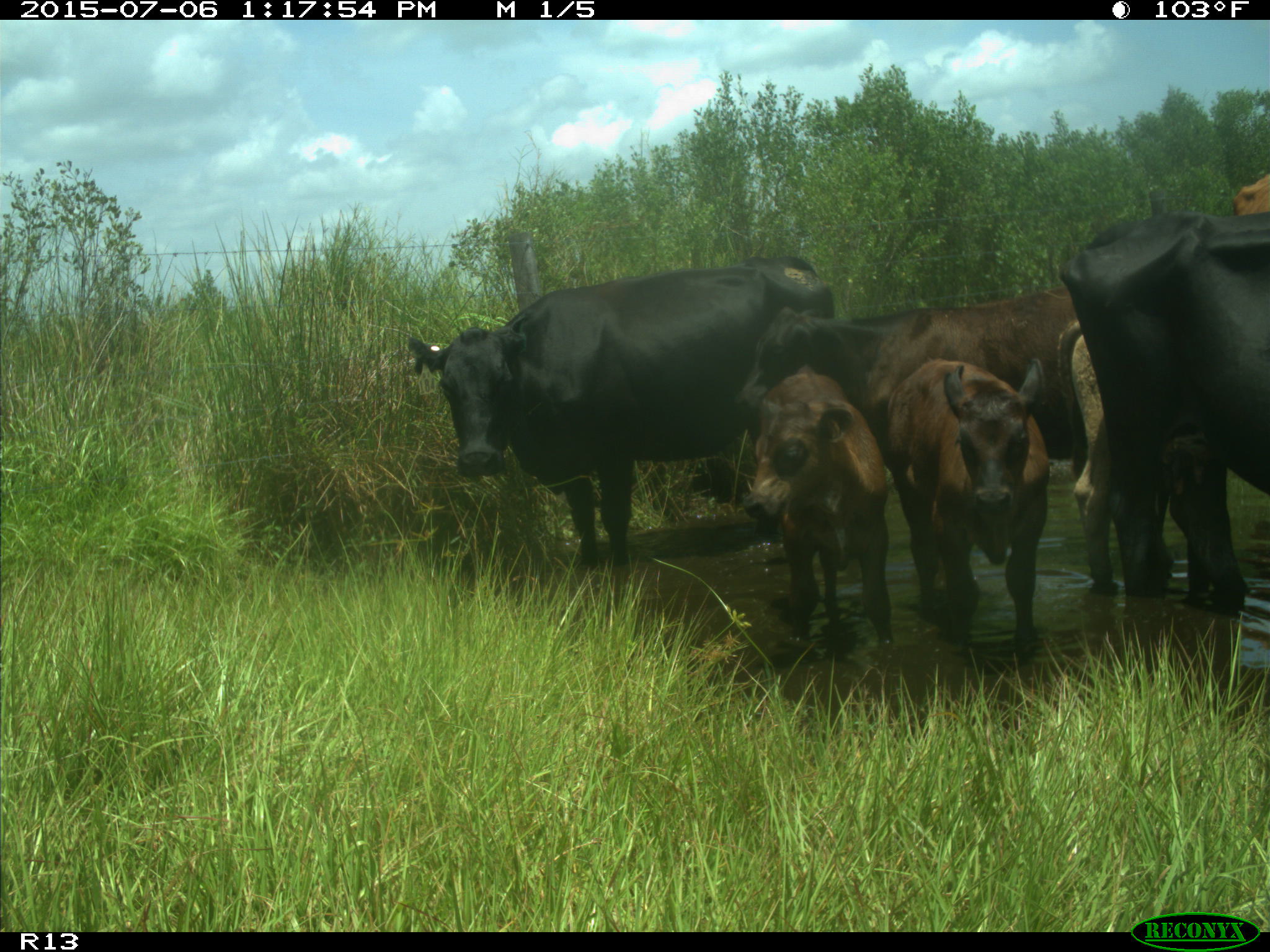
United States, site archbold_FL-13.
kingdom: Animalia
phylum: Chordata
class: Mammalia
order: Artiodactyla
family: Bovidae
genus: Bos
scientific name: Bos taurus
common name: domestic cow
Bos taurus (domestic cow).